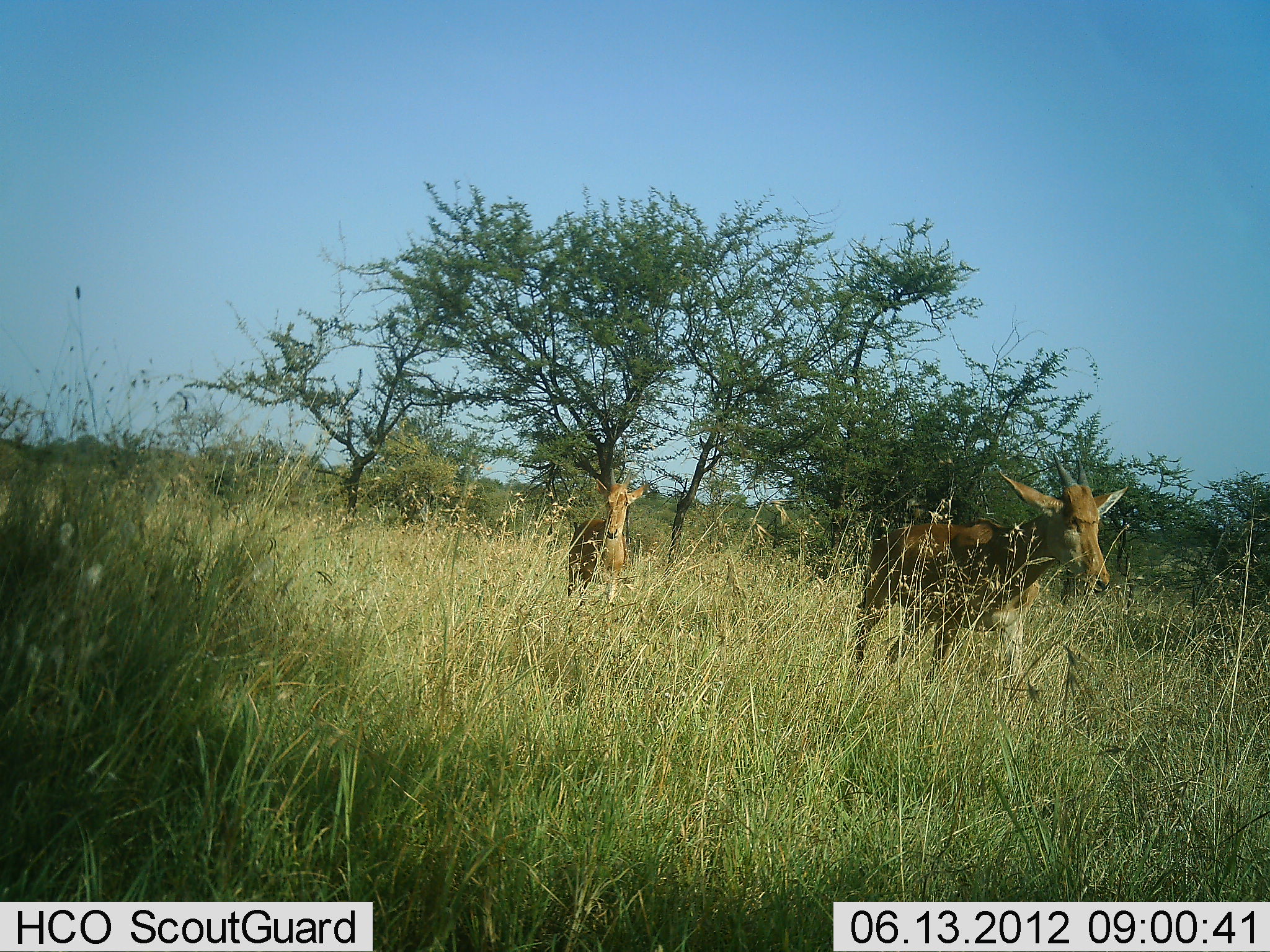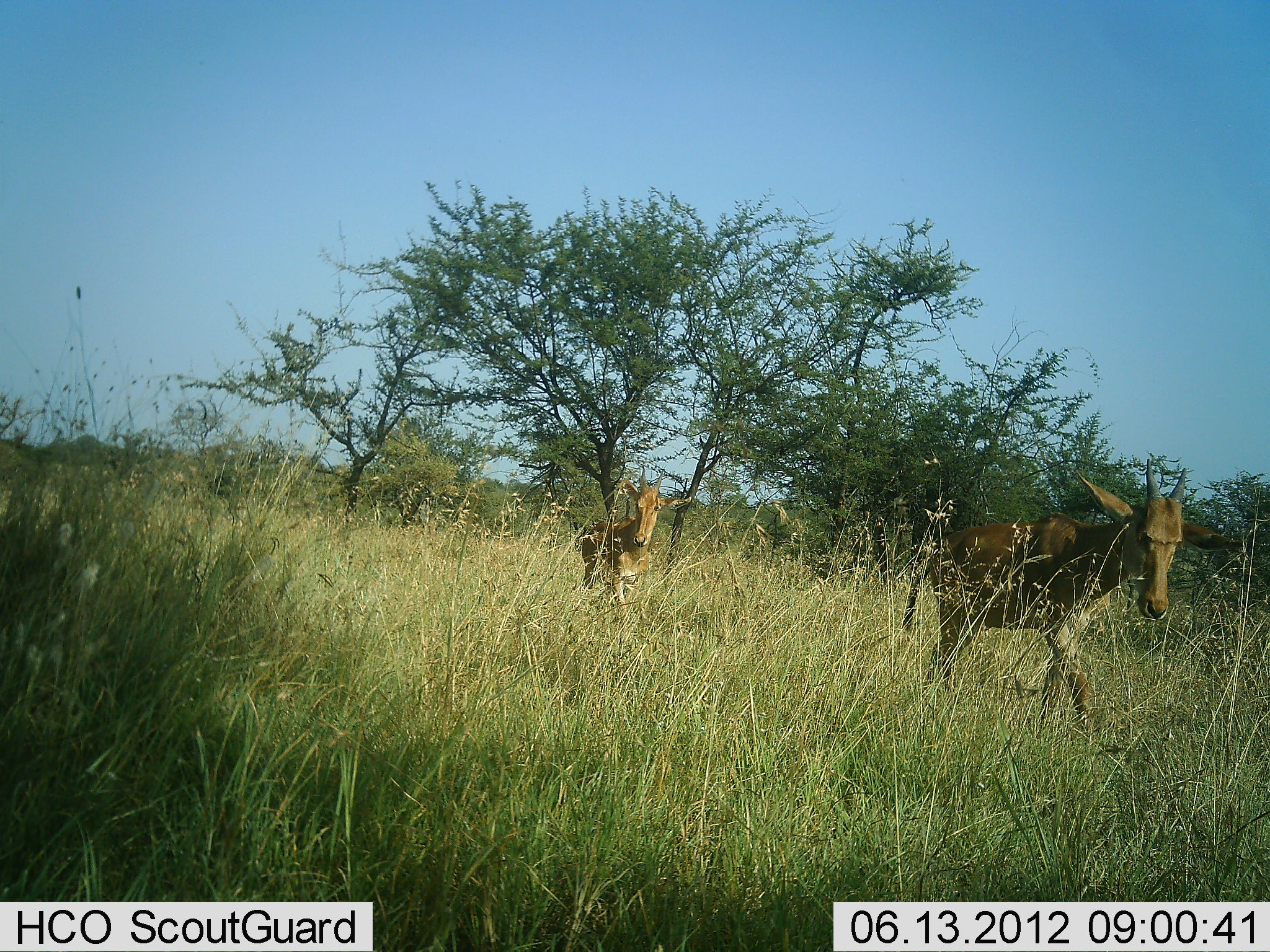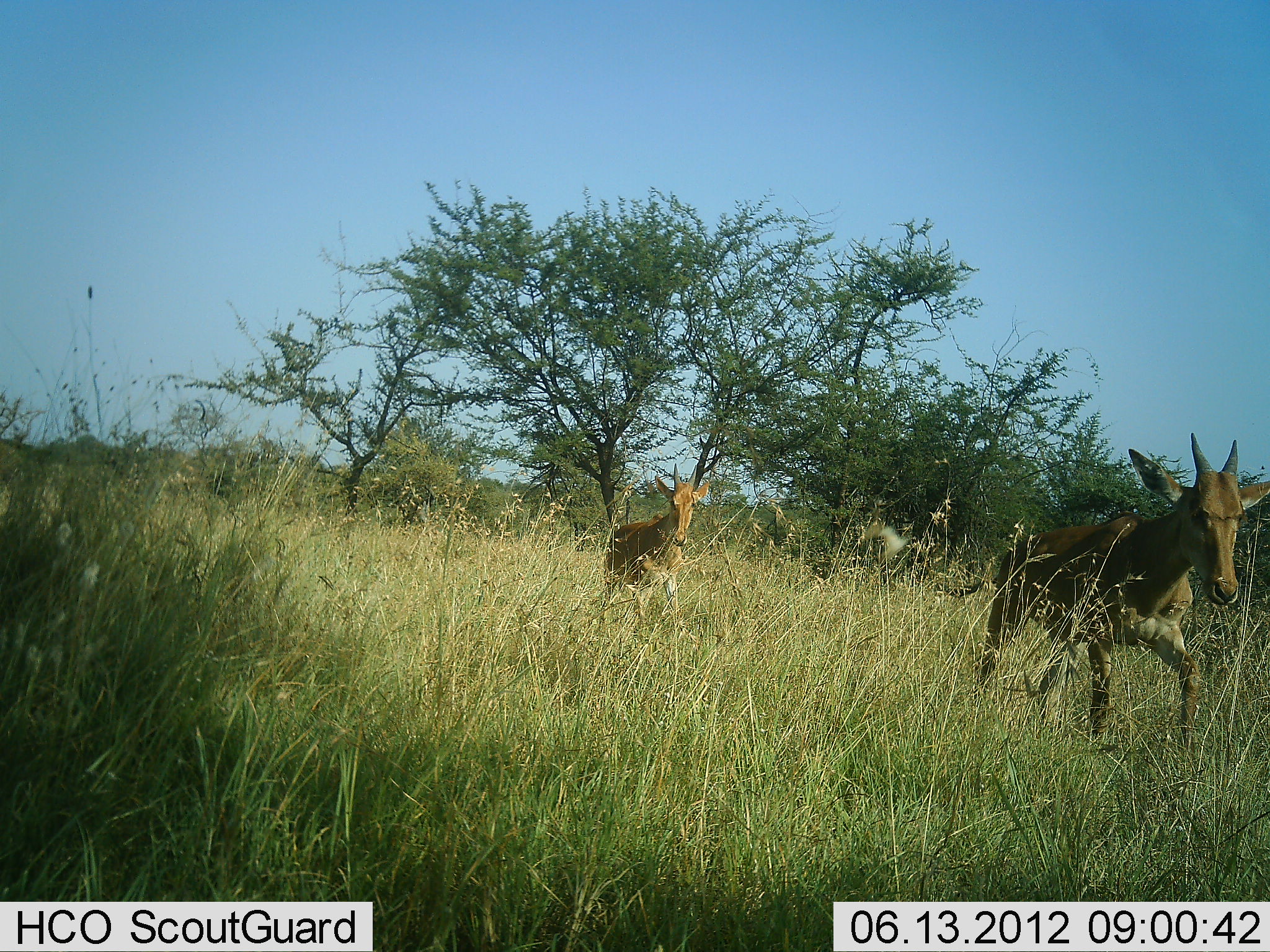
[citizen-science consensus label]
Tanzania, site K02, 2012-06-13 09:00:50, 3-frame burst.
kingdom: Animalia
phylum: Chordata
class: Mammalia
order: Artiodactyla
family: Bovidae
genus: Alcelaphus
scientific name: Alcelaphus buselaphus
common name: hartebeest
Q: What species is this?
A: Hartebeest (Alcelaphus buselaphus).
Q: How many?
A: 2.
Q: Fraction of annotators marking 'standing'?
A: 0%.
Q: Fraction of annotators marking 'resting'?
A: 0%.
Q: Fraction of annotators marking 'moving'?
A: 100%.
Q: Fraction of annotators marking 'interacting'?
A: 0%.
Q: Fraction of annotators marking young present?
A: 30%.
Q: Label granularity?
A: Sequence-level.